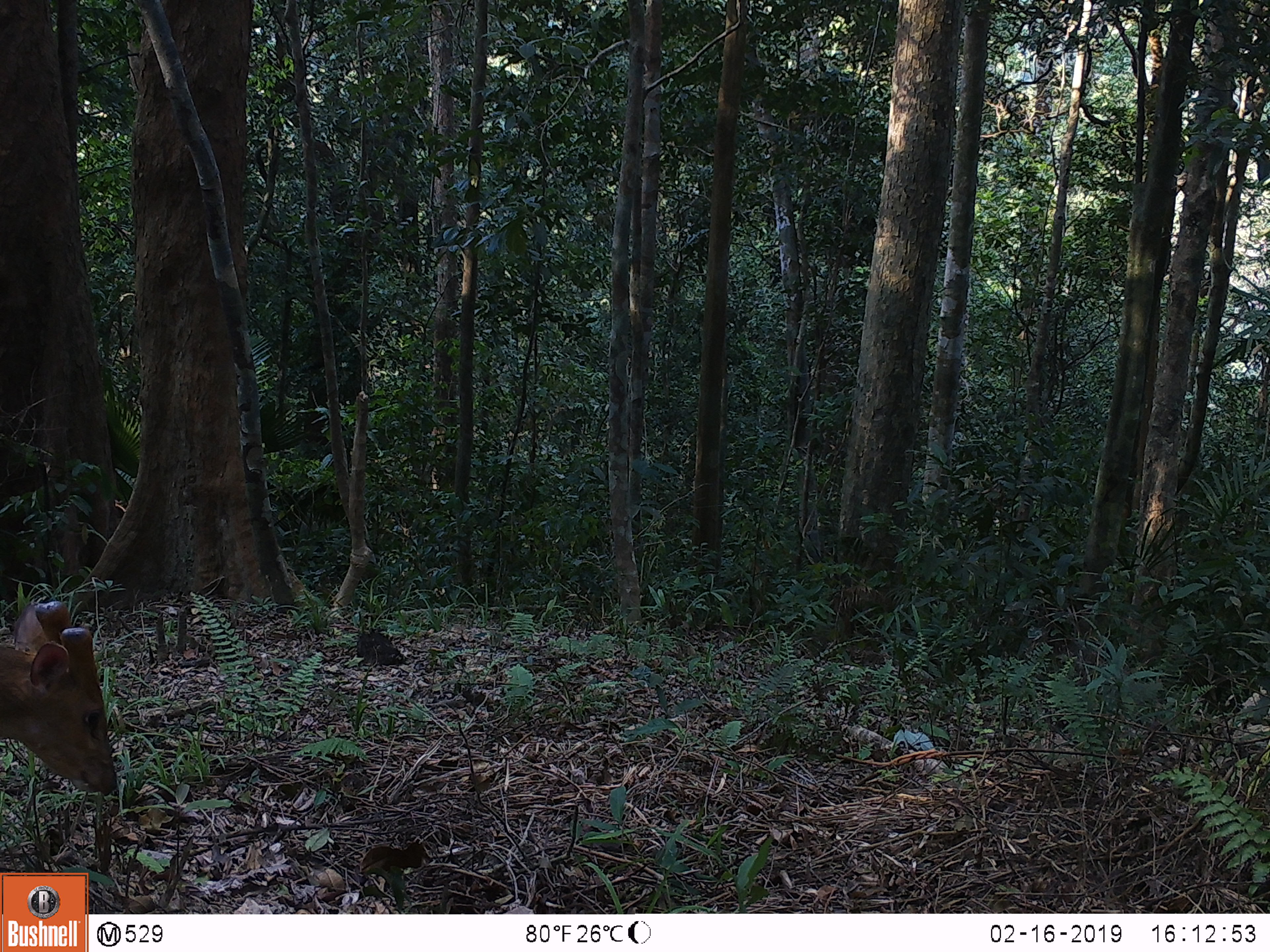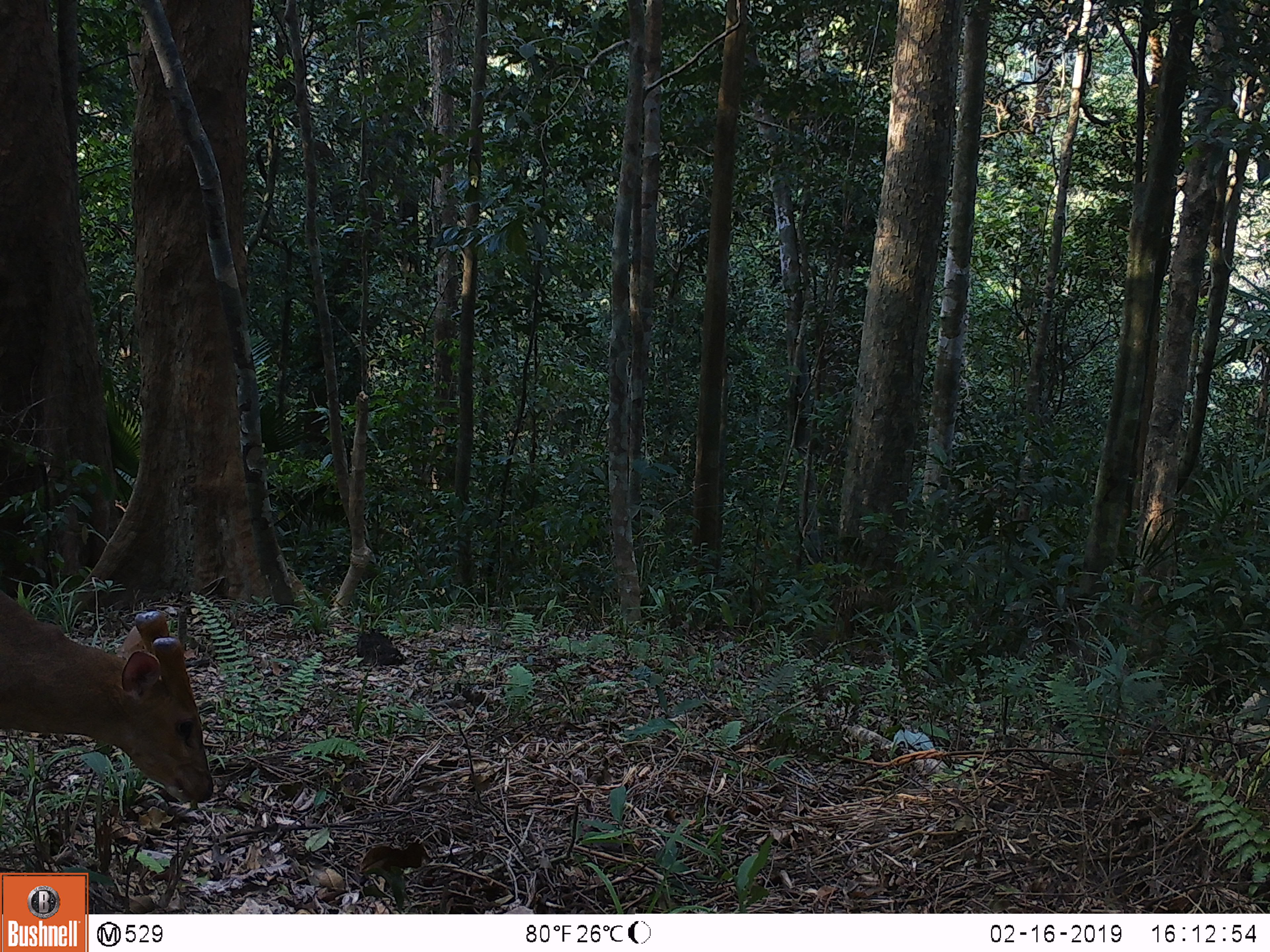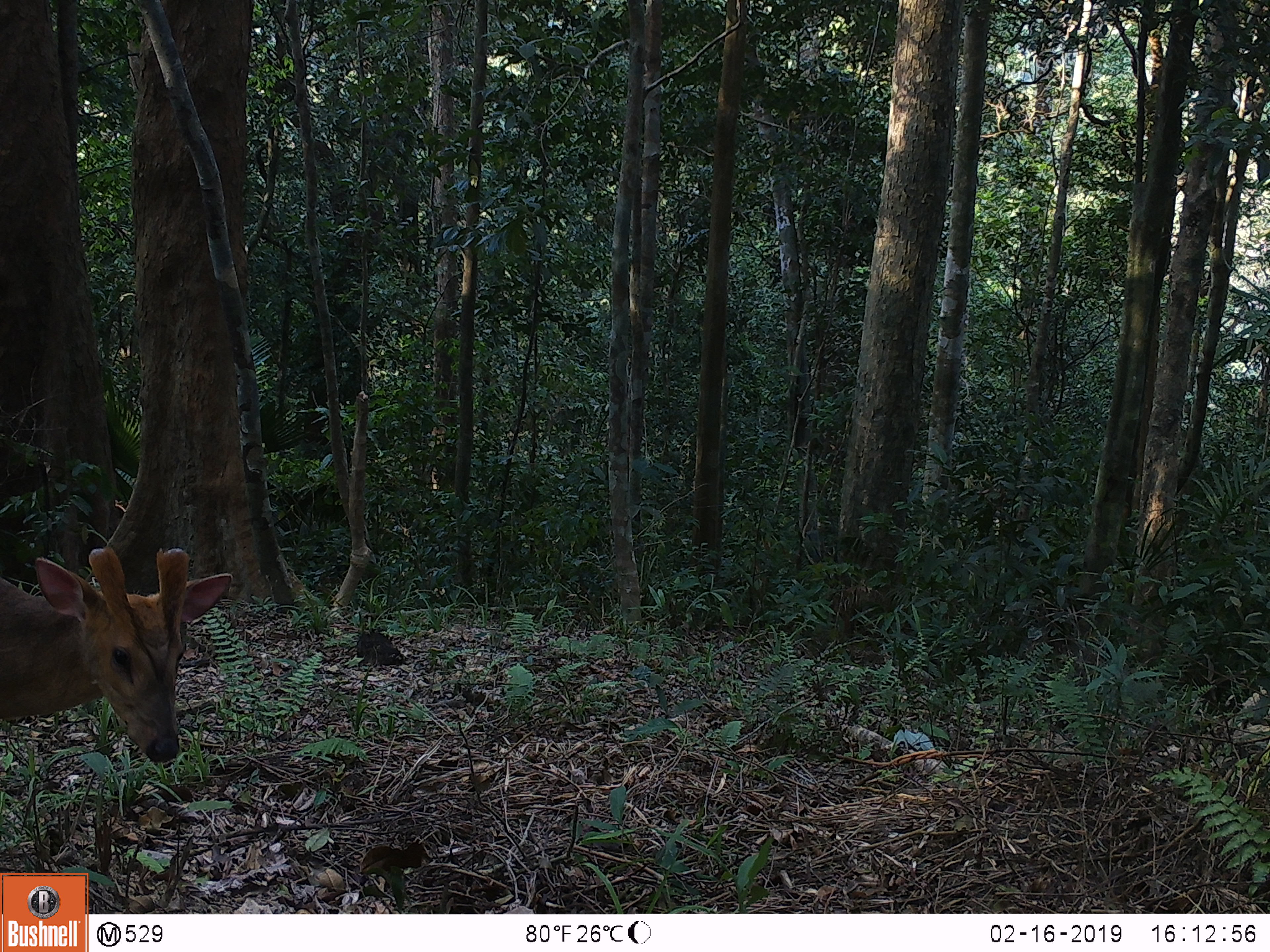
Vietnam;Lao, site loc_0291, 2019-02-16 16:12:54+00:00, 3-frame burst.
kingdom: Animalia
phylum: Chordata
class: Mammalia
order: Artiodactyla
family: Cervidae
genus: Muntiacus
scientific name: Muntiacus vuquangensis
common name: large-antlered muntjac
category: large antlered muntjac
Large antlered muntjac (large-antlered muntjac) (Muntiacus vuquangensis). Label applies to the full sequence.